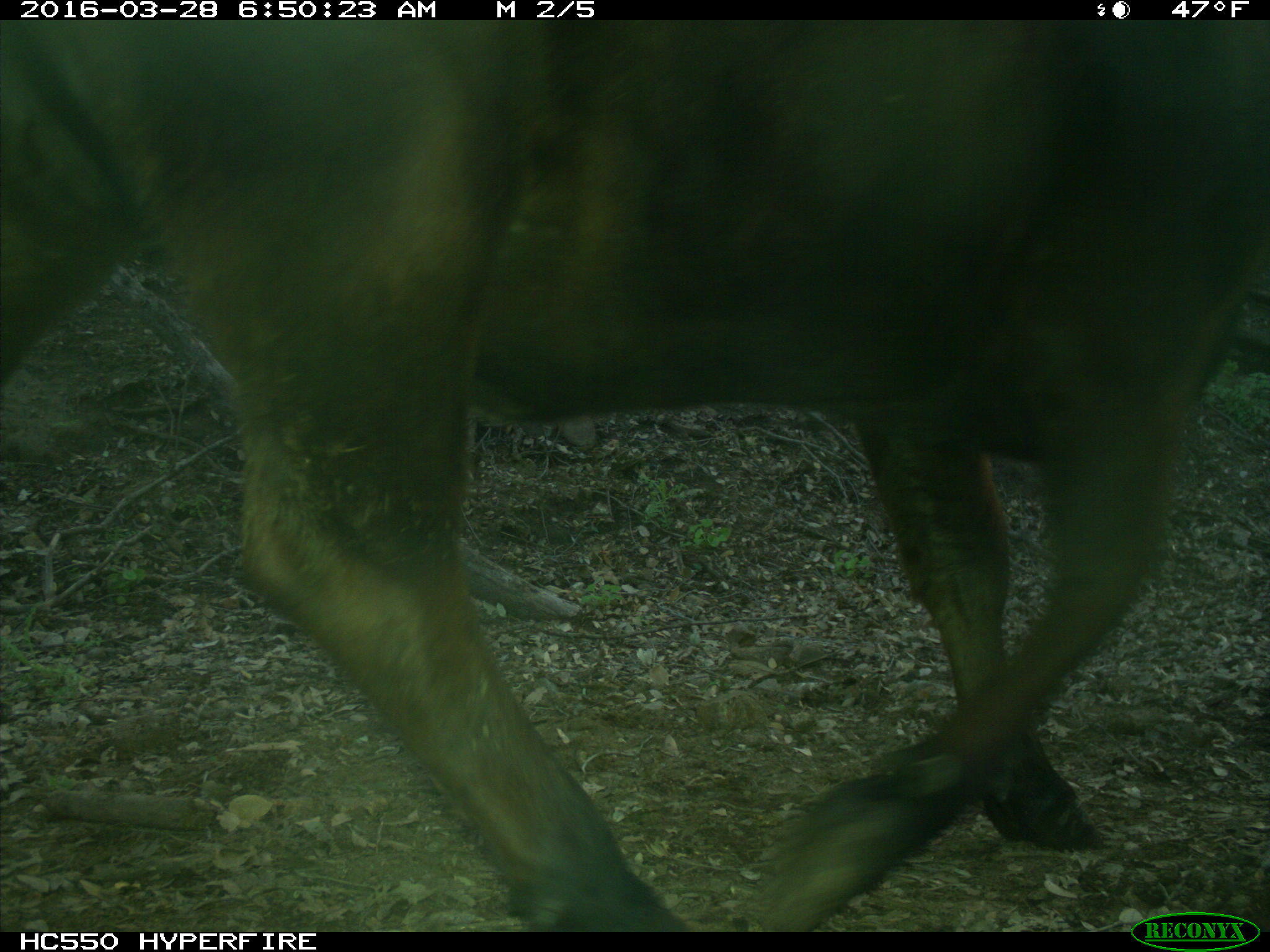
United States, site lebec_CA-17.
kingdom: Animalia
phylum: Chordata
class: Mammalia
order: Artiodactyla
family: Bovidae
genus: Bos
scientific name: Bos taurus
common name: domestic cow